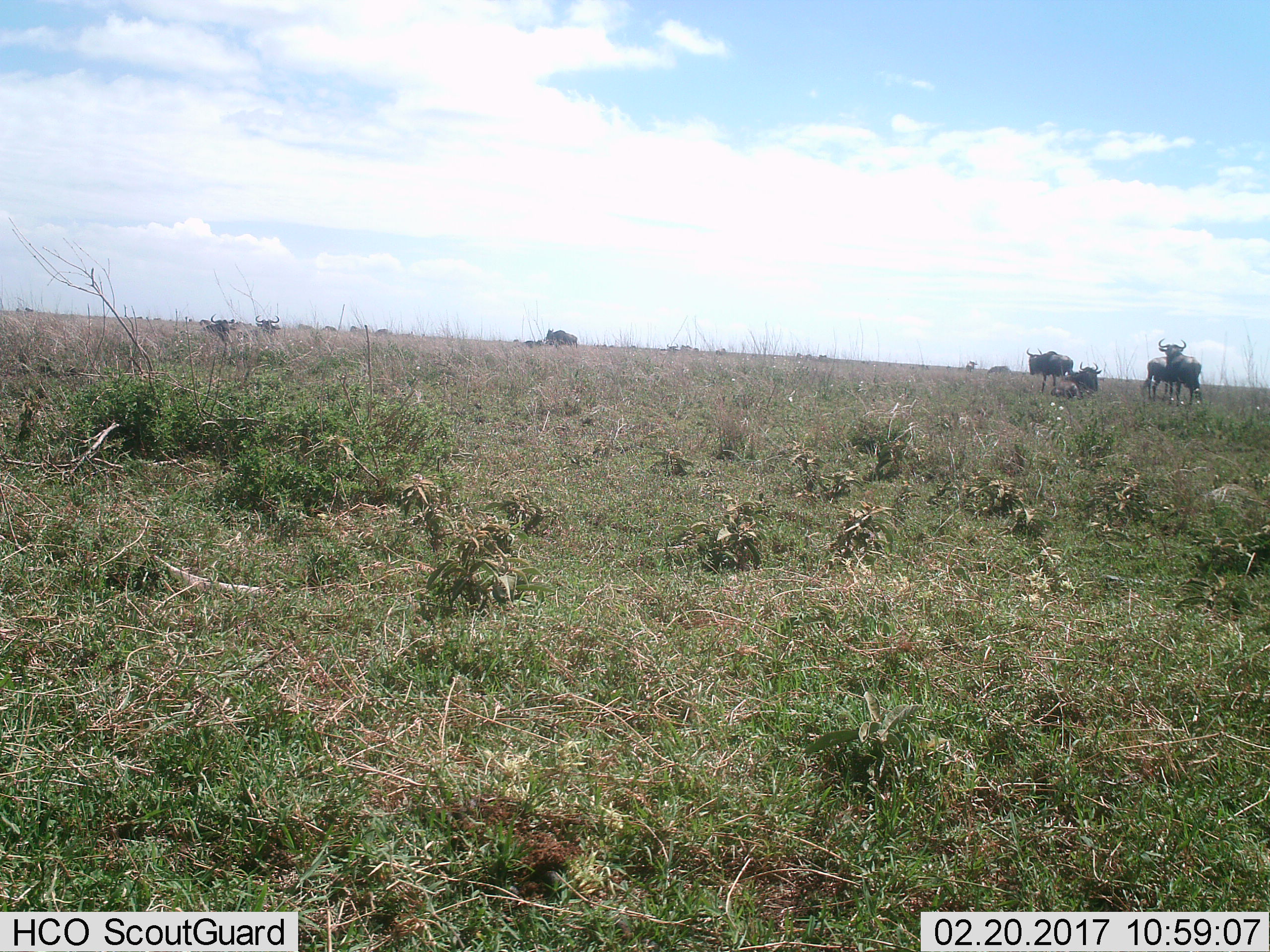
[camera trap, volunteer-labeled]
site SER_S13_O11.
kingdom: Animalia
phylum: Chordata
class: Mammalia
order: Artiodactyla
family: Bovidae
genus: Connochaetes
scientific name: Connochaetes taurinus taurinus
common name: blue wildebeest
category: wildebeestblue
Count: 9.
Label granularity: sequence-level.